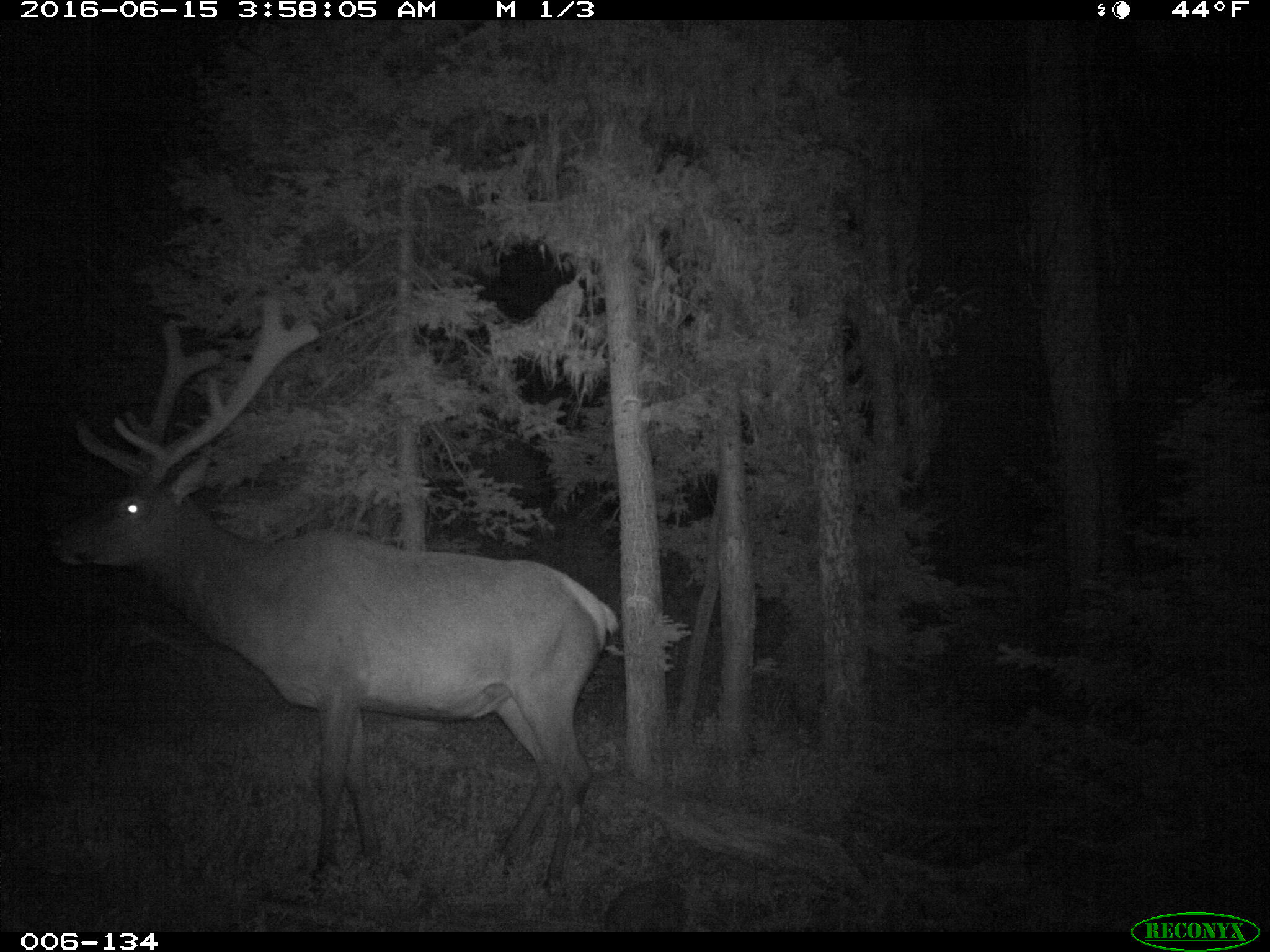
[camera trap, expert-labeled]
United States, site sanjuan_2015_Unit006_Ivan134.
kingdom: Animalia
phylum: Chordata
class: Mammalia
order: Artiodactyla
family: Cervidae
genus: Cervus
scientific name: Cervus elaphus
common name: red deer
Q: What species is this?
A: Cervus elaphus (red deer).